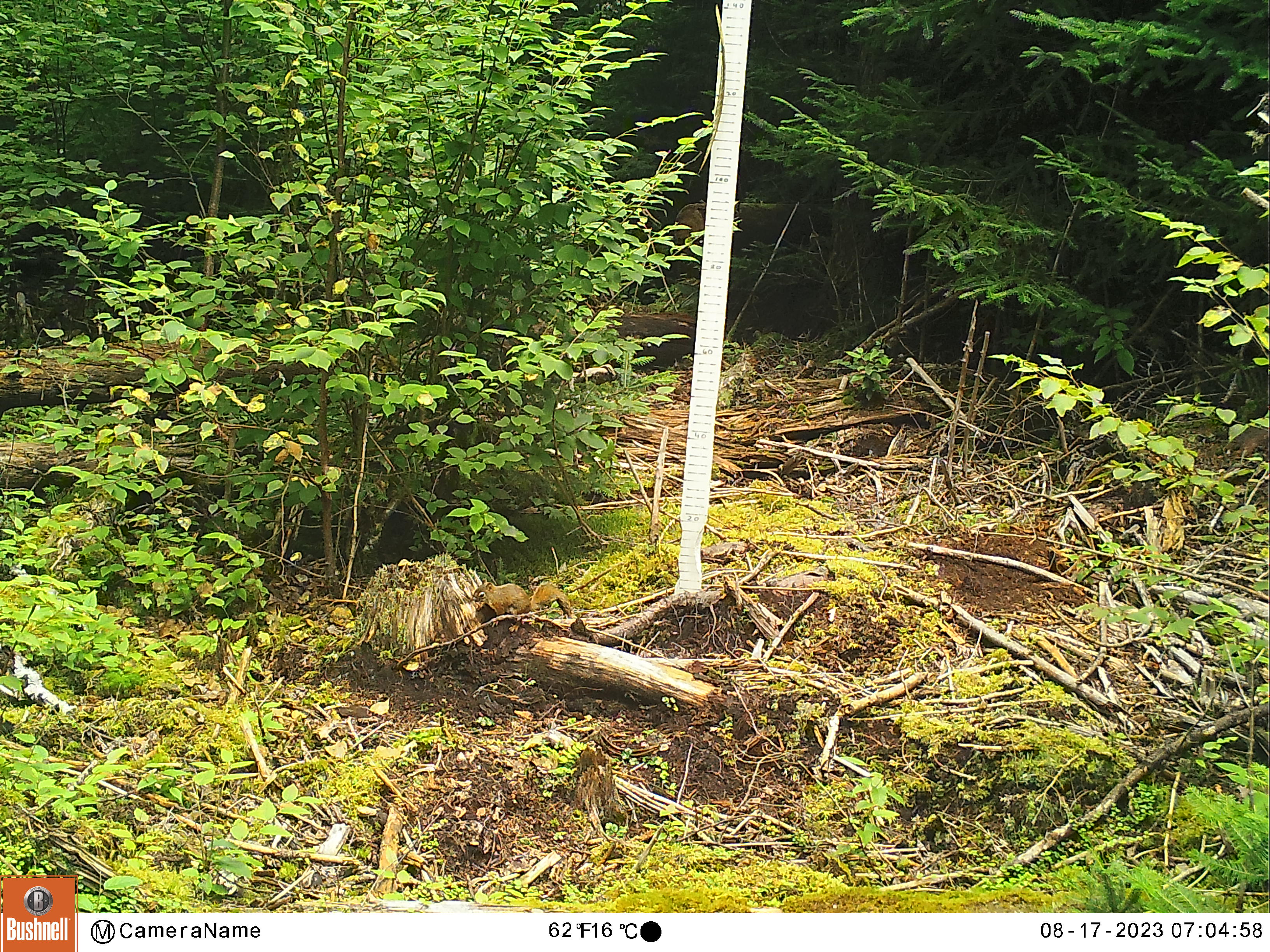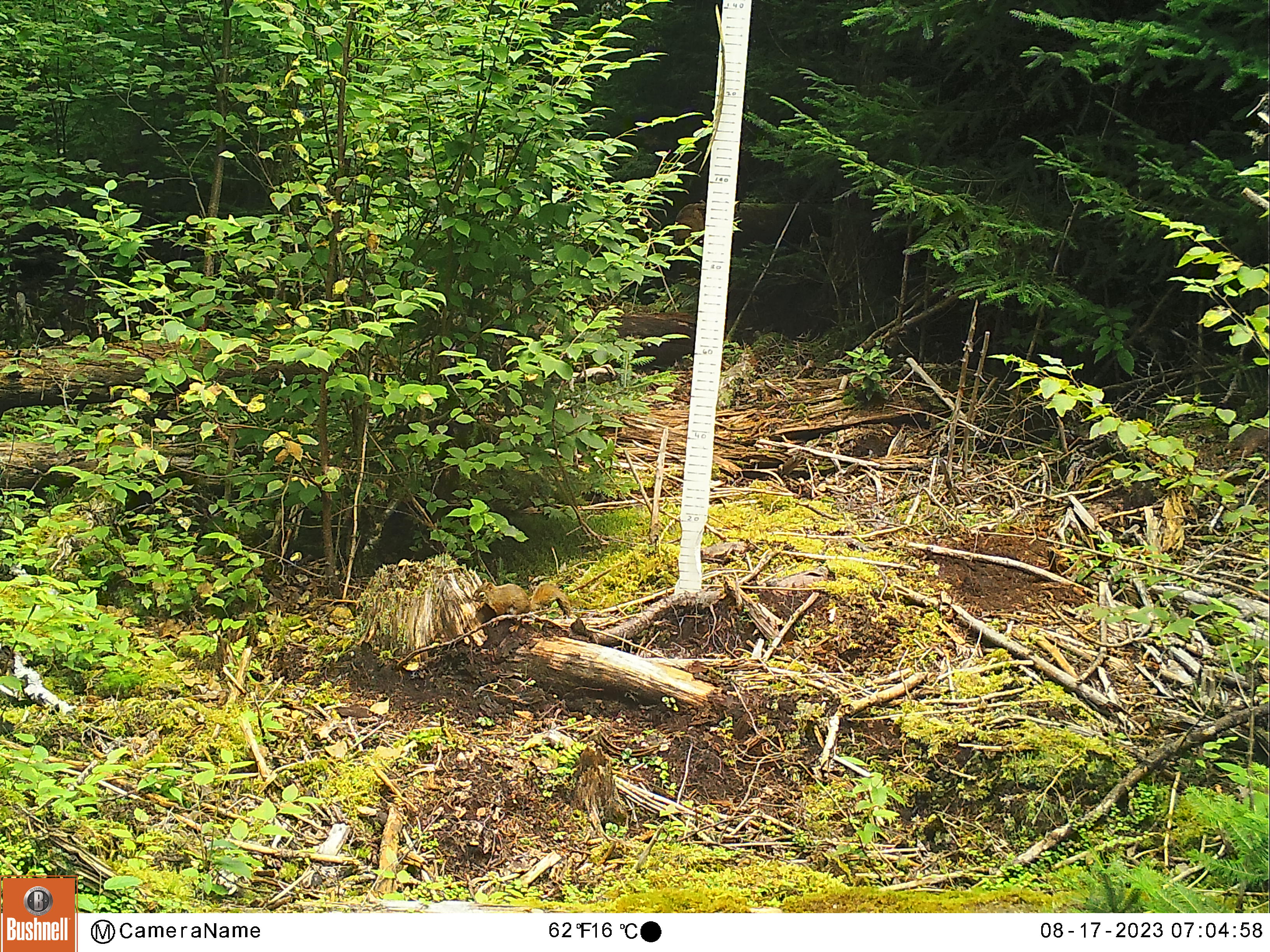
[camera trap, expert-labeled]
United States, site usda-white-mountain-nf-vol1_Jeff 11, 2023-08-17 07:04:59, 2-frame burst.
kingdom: Animalia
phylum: Chordata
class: Mammalia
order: Rodentia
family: Sciuridae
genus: Tamiasciurus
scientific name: Tamiasciurus hudsonicus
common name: red squirrel